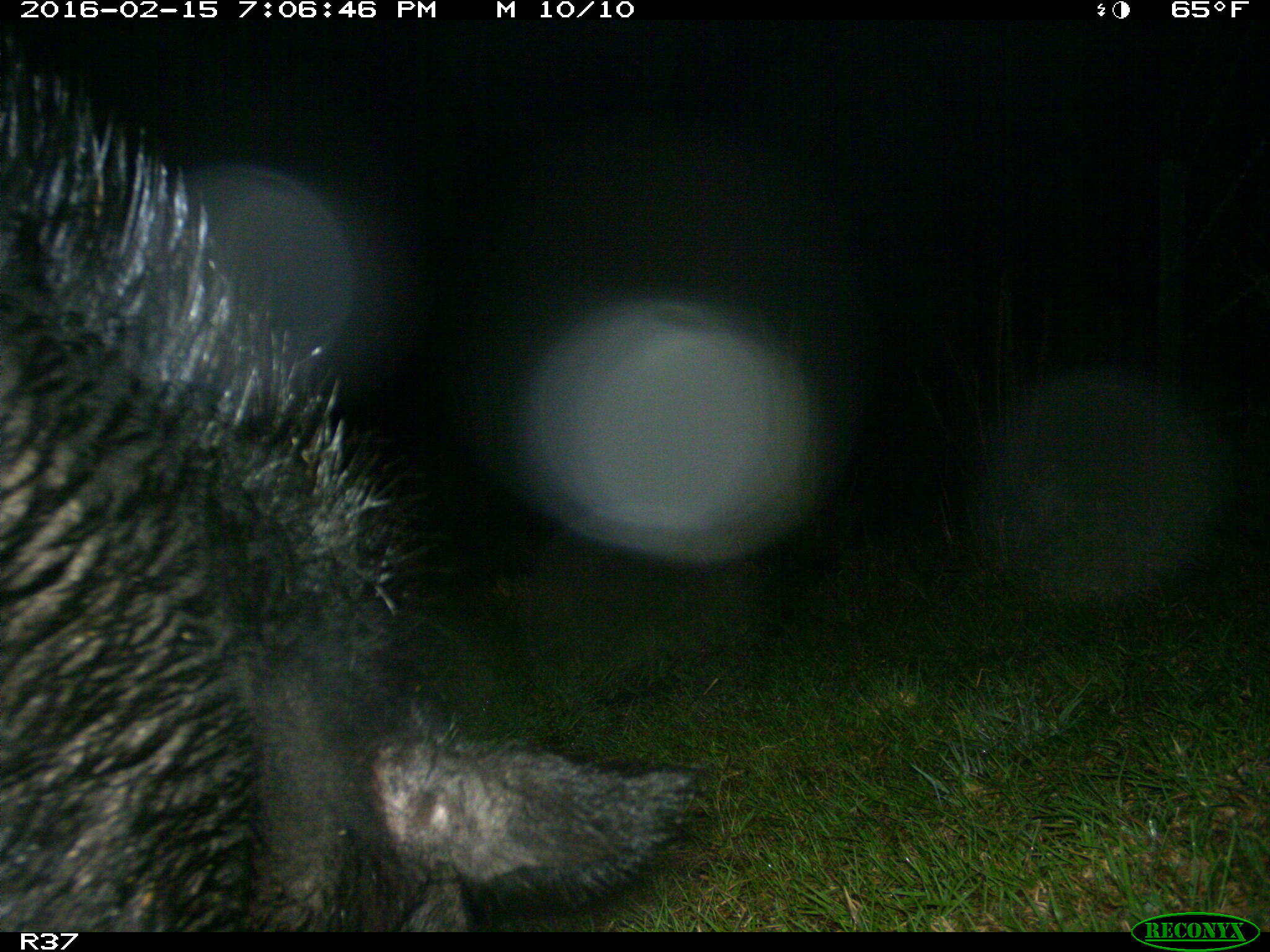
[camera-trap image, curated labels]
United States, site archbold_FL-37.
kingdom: Animalia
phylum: Chordata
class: Mammalia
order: Artiodactyla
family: Suidae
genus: Sus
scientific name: Sus scrofa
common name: wild boar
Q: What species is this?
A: Sus scrofa (wild boar).